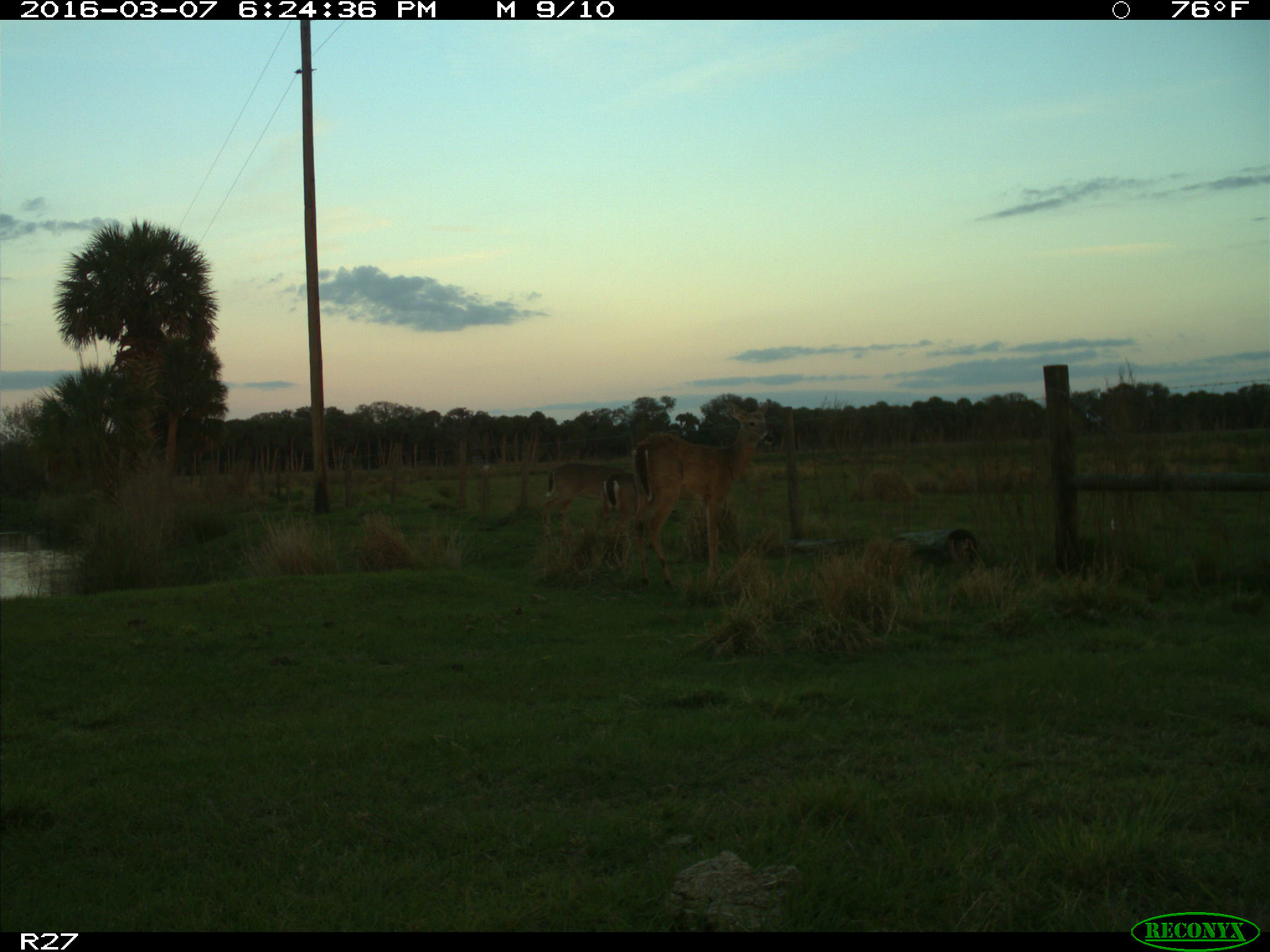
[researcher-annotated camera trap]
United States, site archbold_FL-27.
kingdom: Animalia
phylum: Chordata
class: Mammalia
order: Artiodactyla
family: Cervidae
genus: Odocoileus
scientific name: Odocoileus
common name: deer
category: unidentified deer